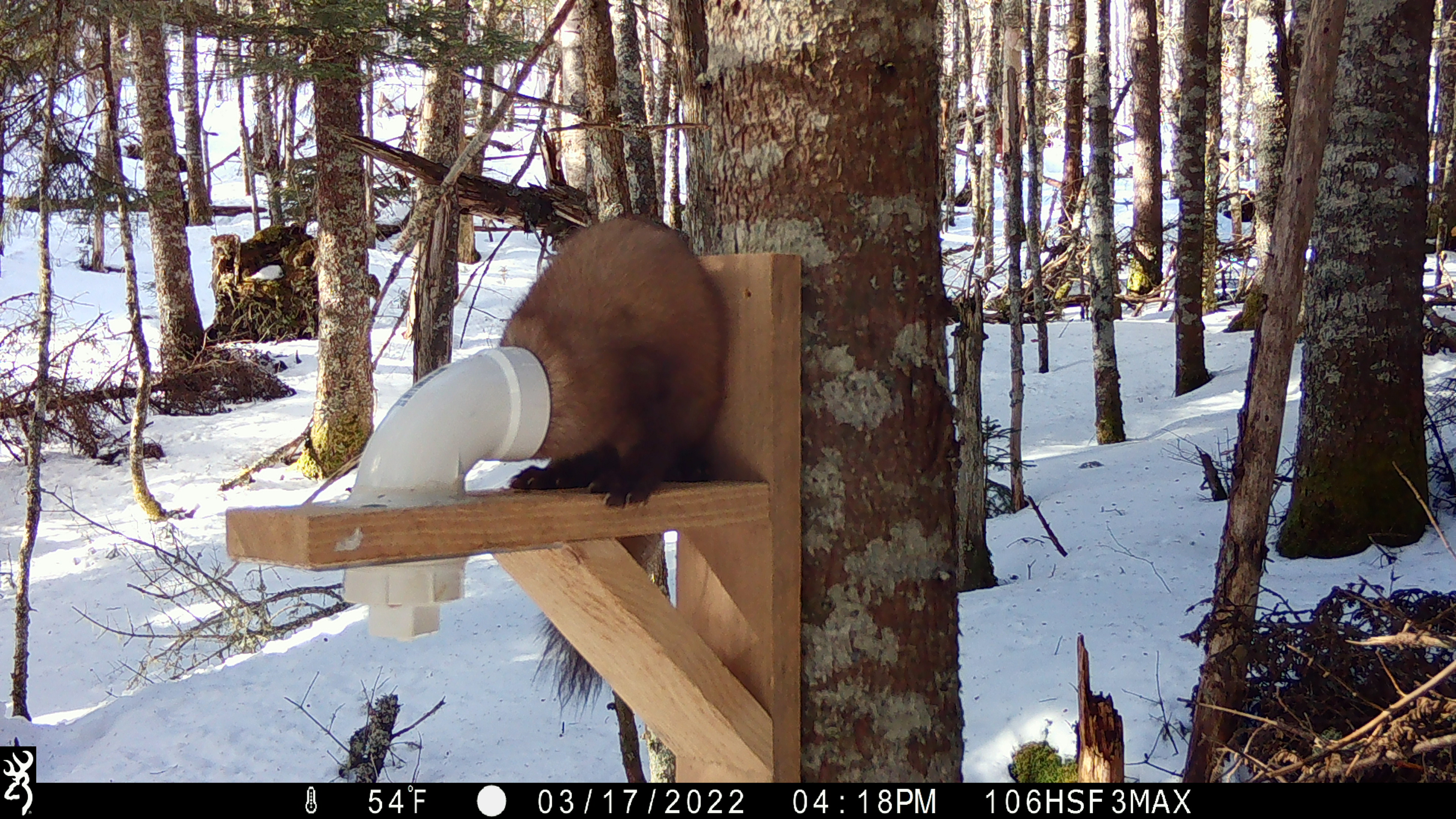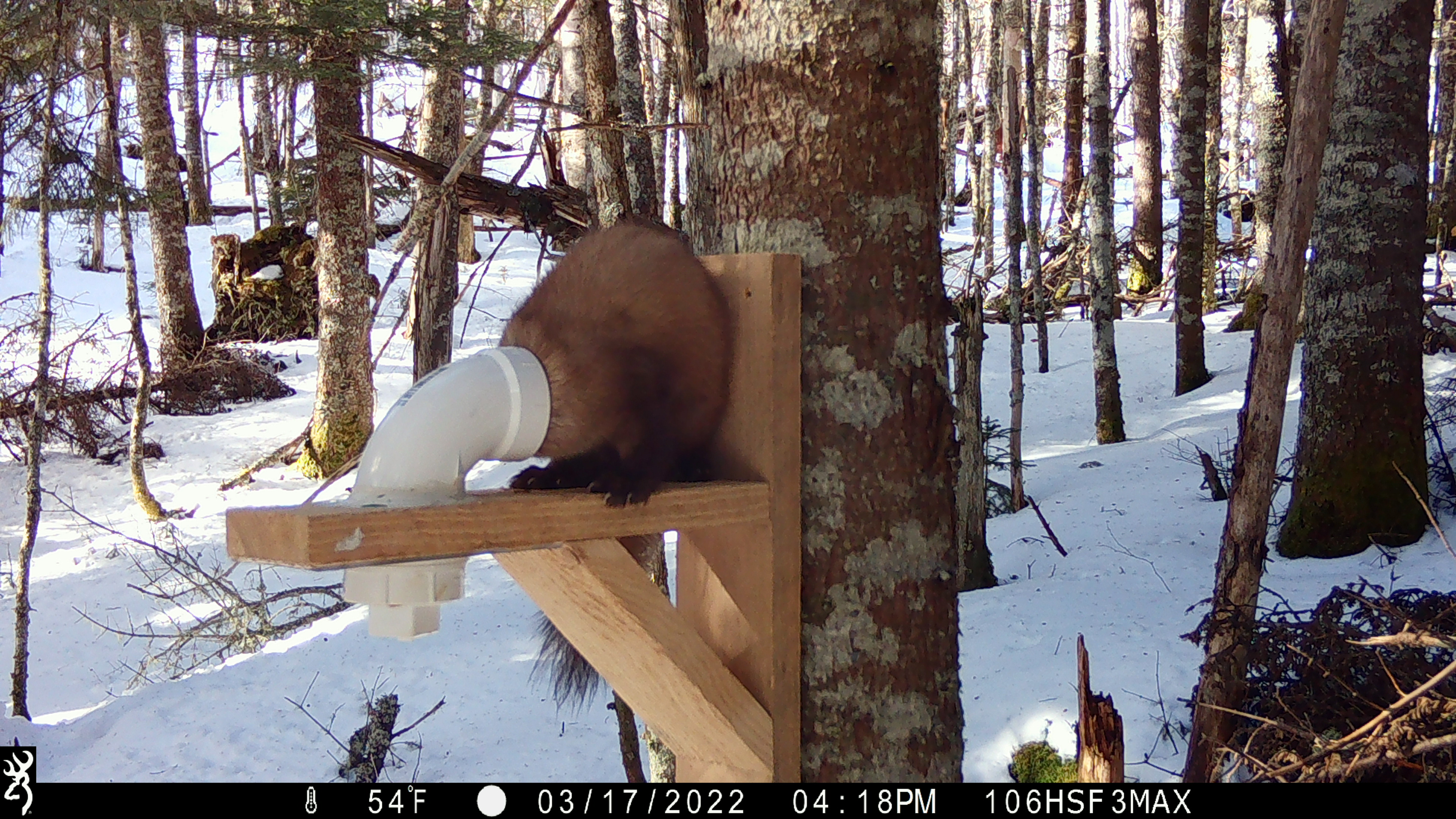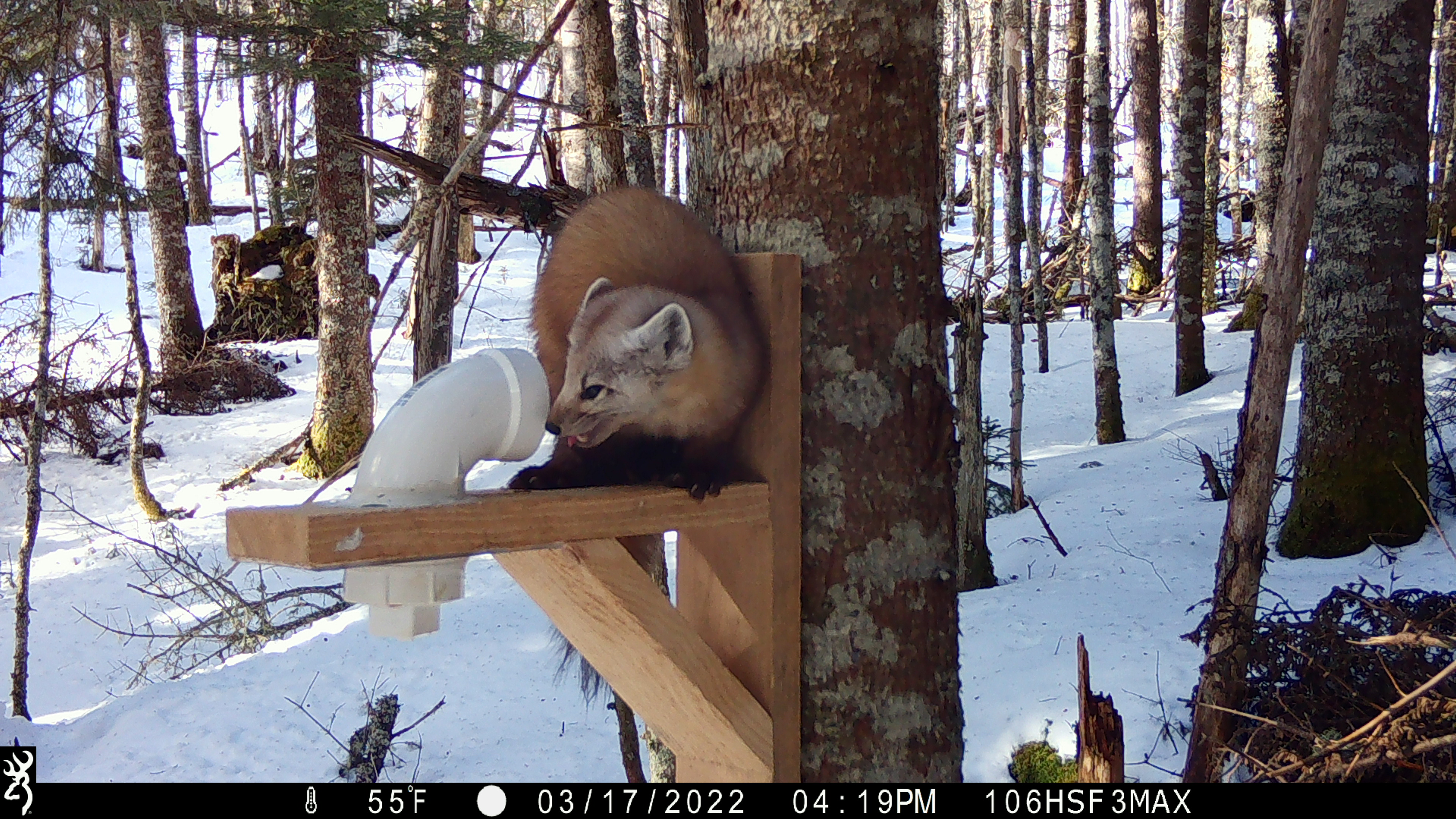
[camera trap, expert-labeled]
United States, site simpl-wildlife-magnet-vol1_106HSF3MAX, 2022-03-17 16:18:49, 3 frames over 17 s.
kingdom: Animalia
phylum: Chordata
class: Mammalia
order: Carnivora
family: Mustelidae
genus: Martes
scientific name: Martes americana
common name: american marten